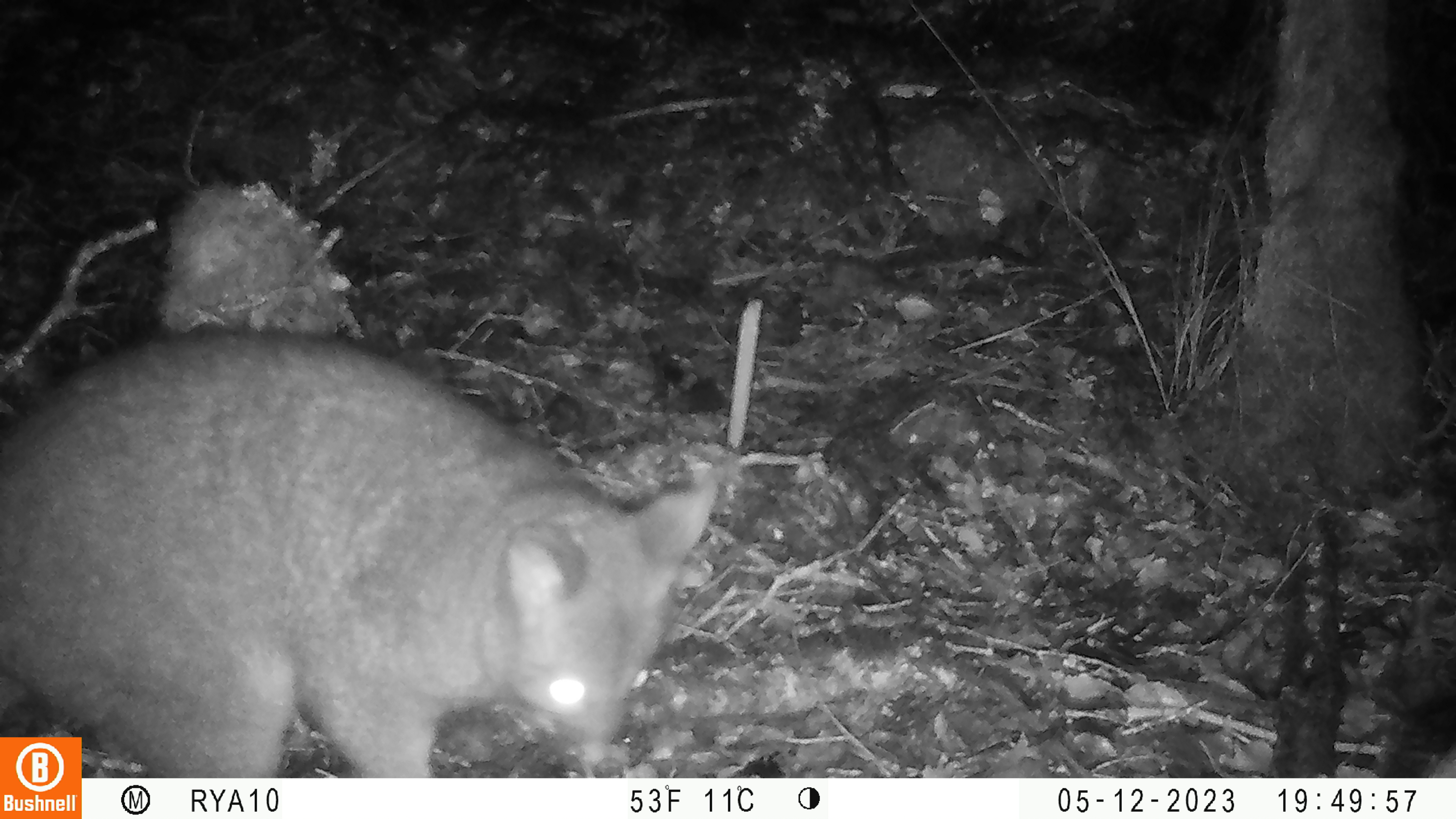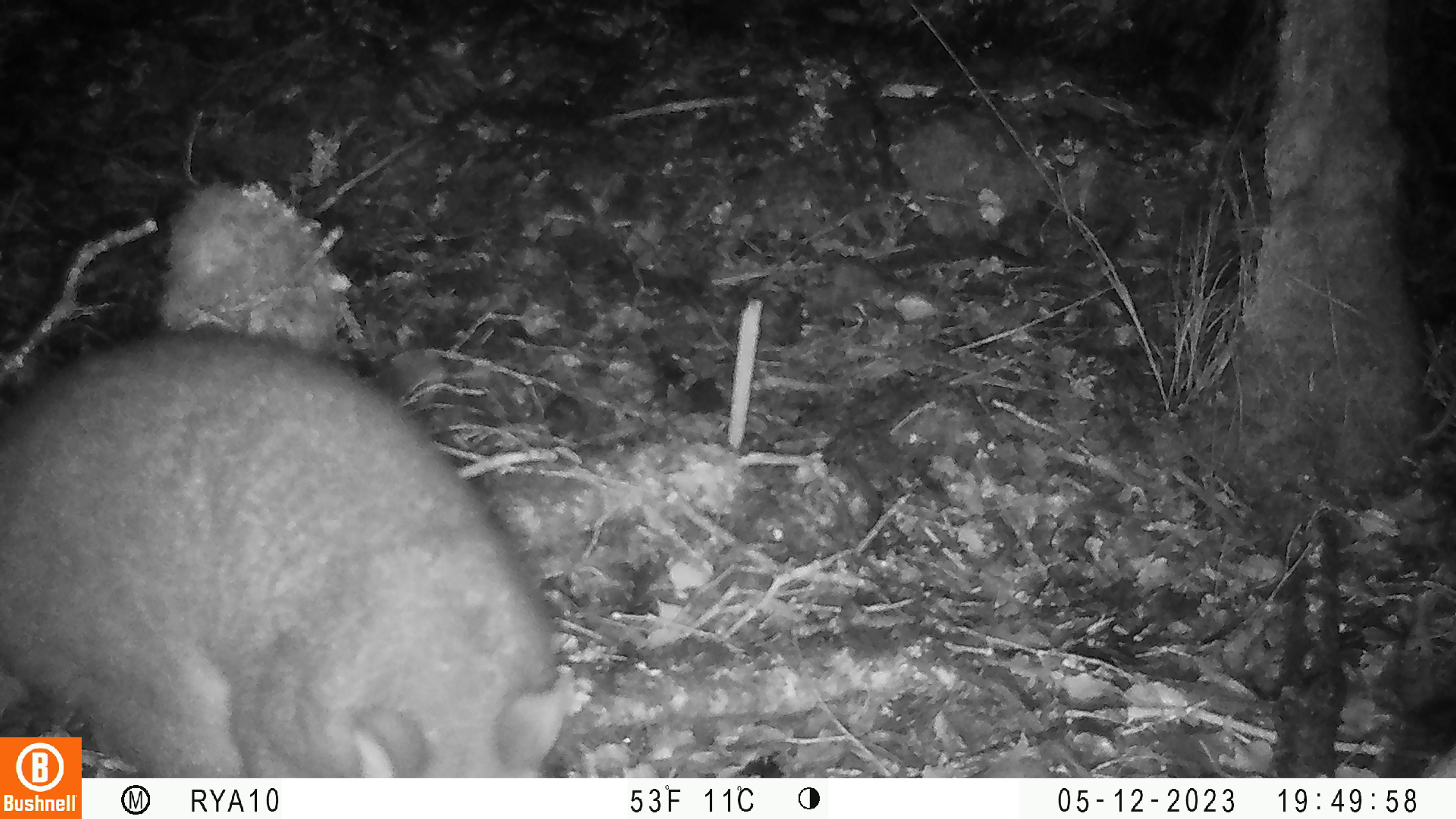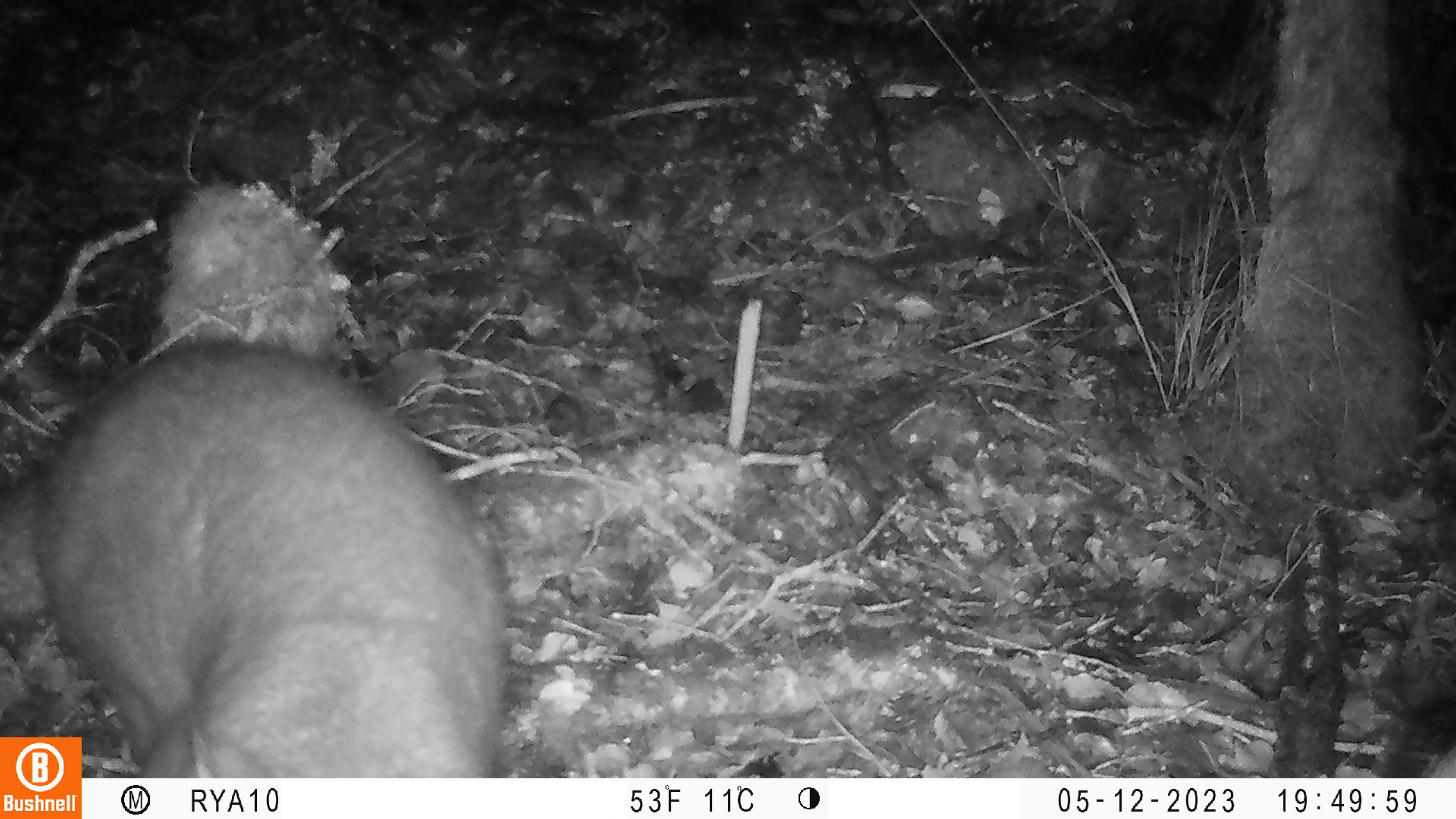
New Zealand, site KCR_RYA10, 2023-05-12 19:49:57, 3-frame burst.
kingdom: Animalia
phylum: Chordata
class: Mammalia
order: Diprotodontia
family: Phalangeridae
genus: Trichosurus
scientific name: Trichosurus vulpecula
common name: common brushtail possum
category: possum